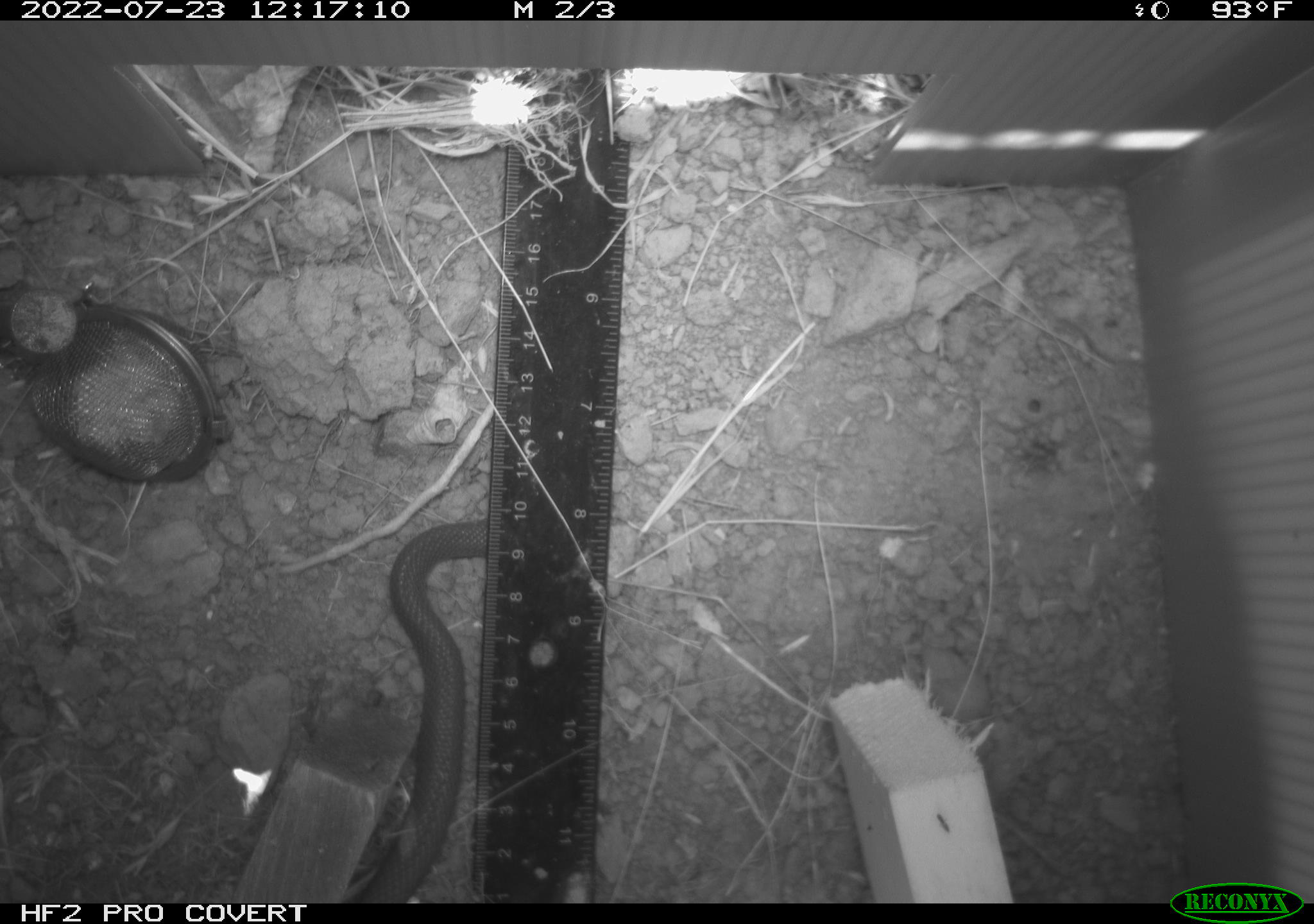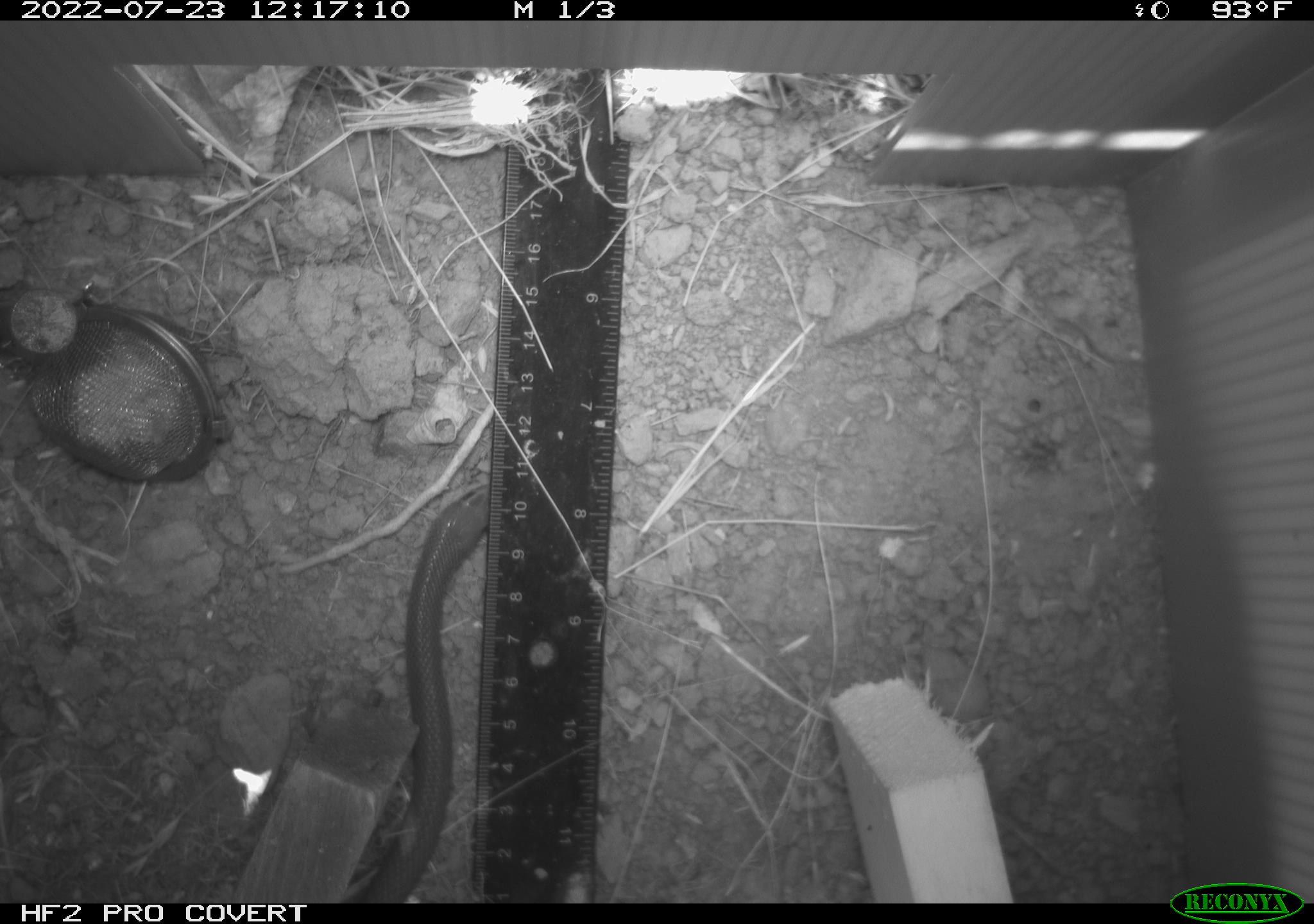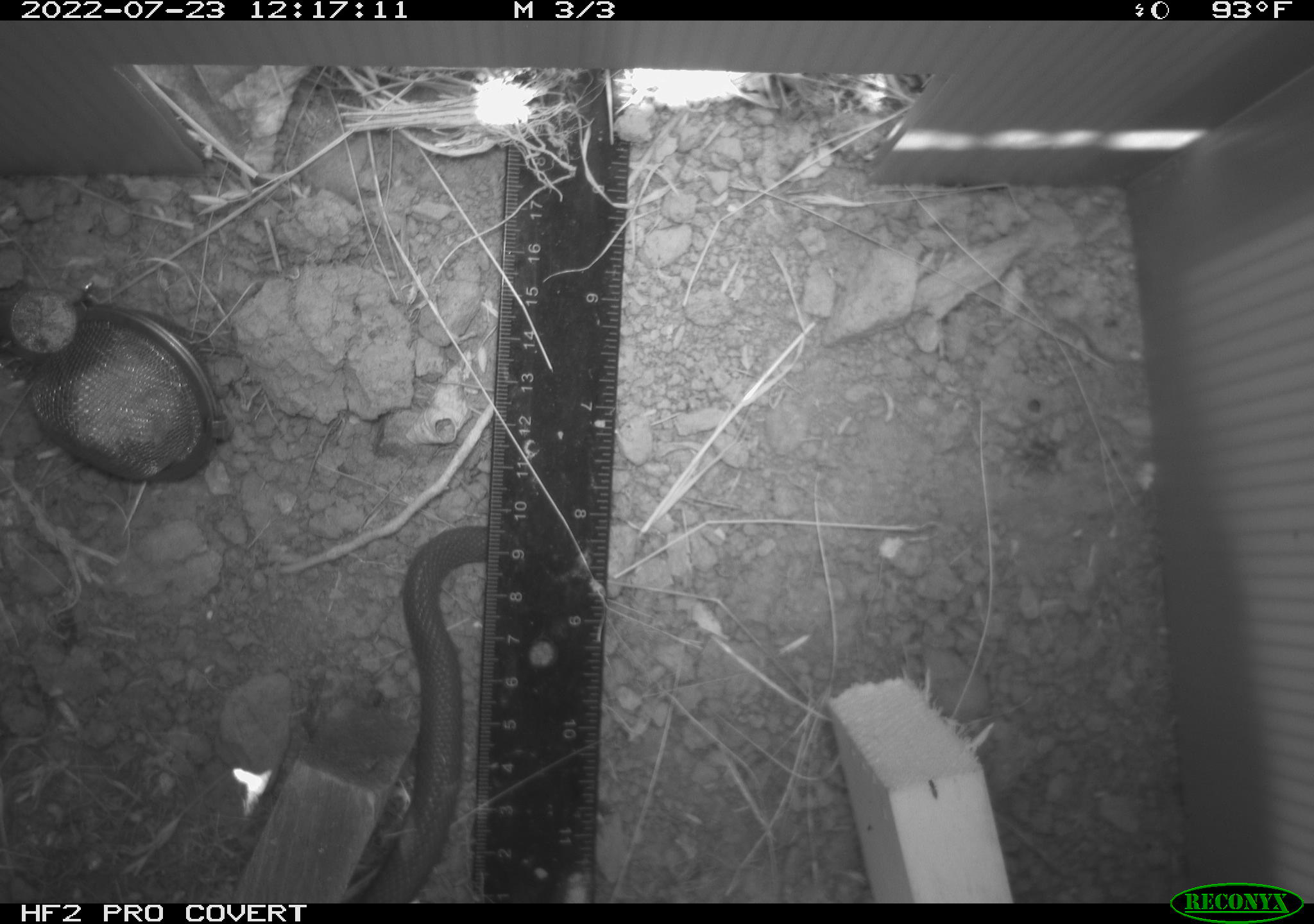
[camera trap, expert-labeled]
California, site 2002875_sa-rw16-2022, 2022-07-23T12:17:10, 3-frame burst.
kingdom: Animalia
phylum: Chordata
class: Reptilia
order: Squamata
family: Colubridae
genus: Coluber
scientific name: Coluber constrictor mormon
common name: western yellow-bellied racer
Western yellow-bellied racer (Coluber constrictor mormon).